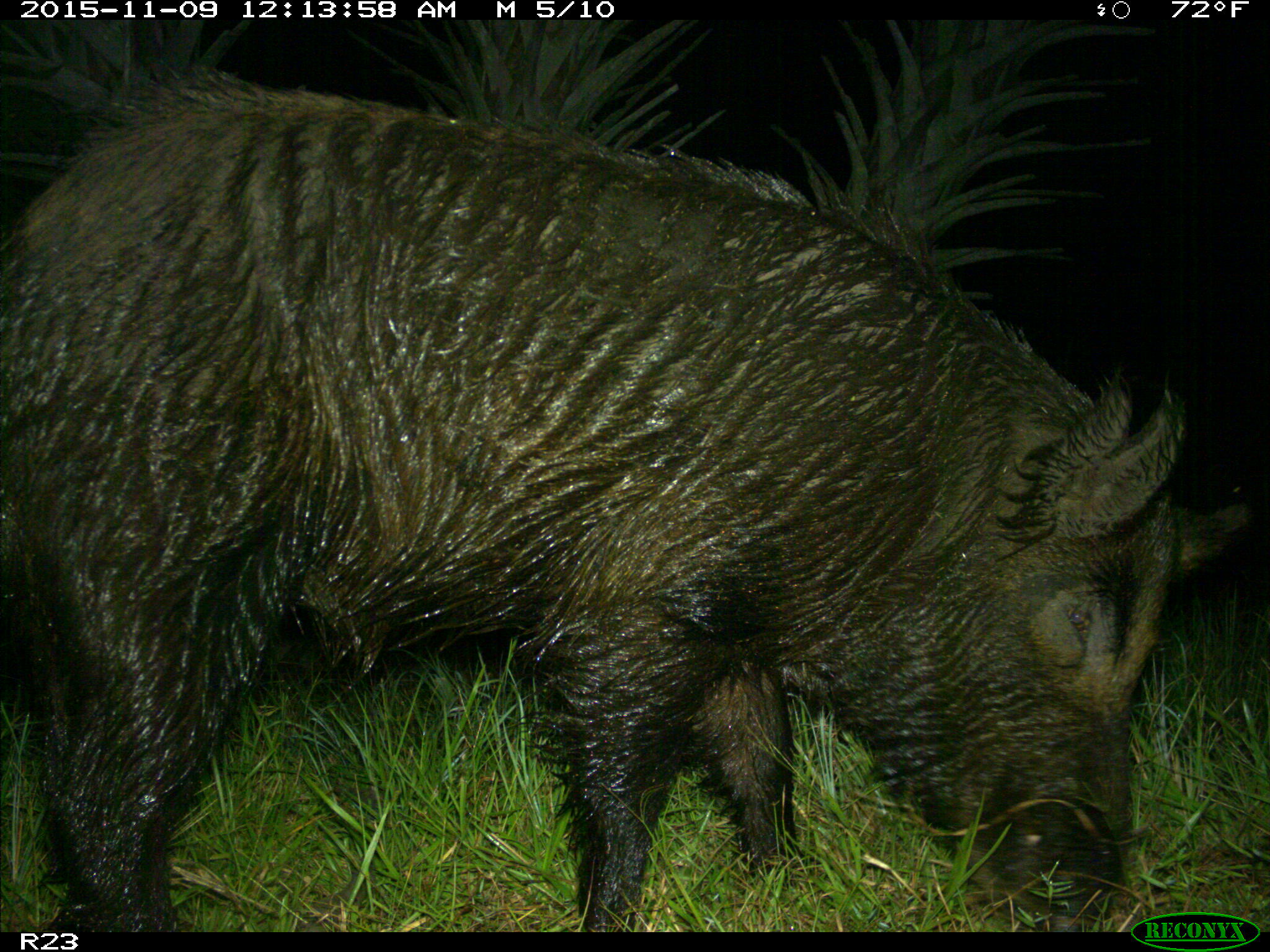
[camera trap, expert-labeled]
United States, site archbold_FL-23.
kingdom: Animalia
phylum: Chordata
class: Mammalia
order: Artiodactyla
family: Suidae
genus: Sus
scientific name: Sus scrofa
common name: wild boar